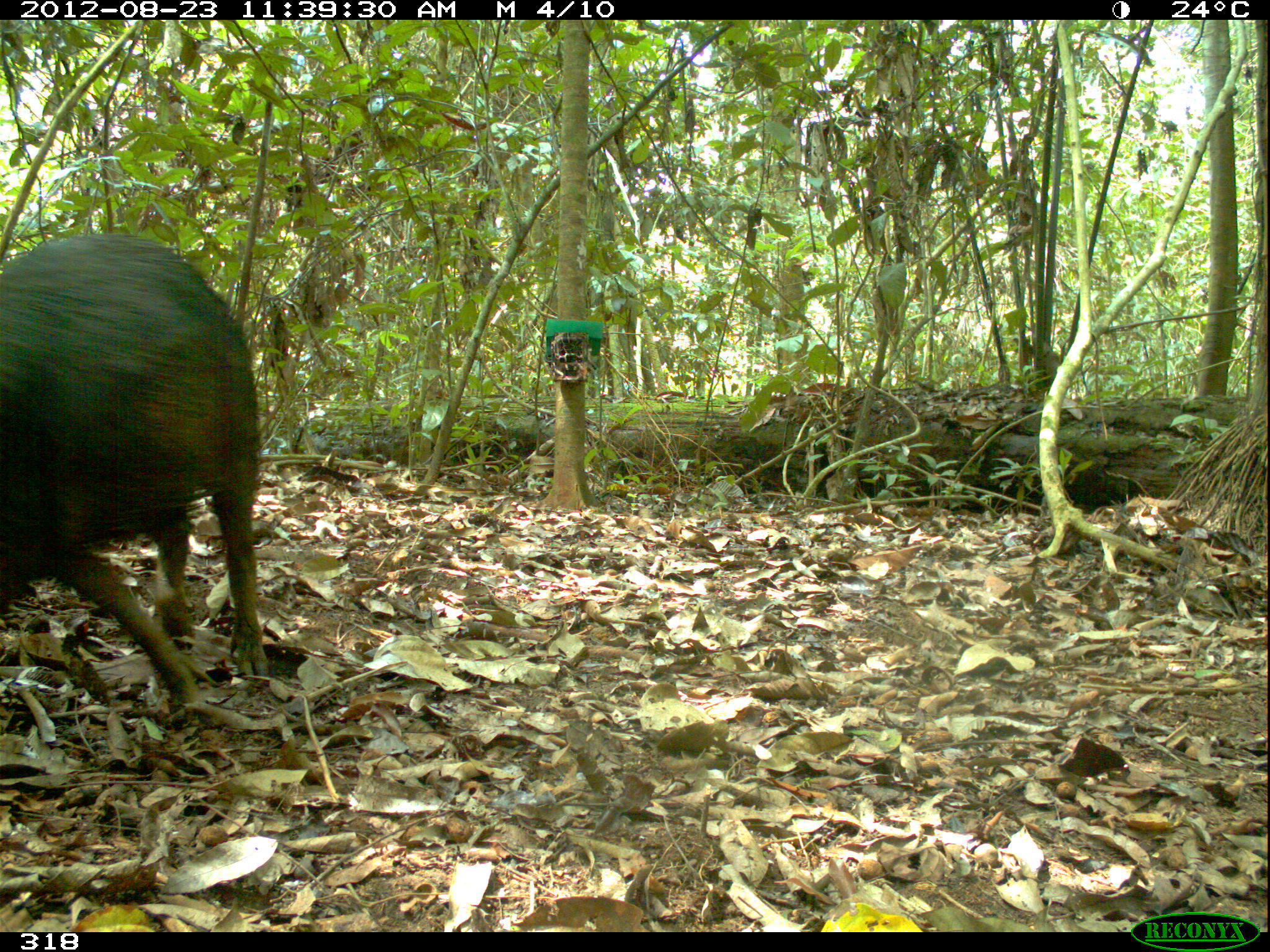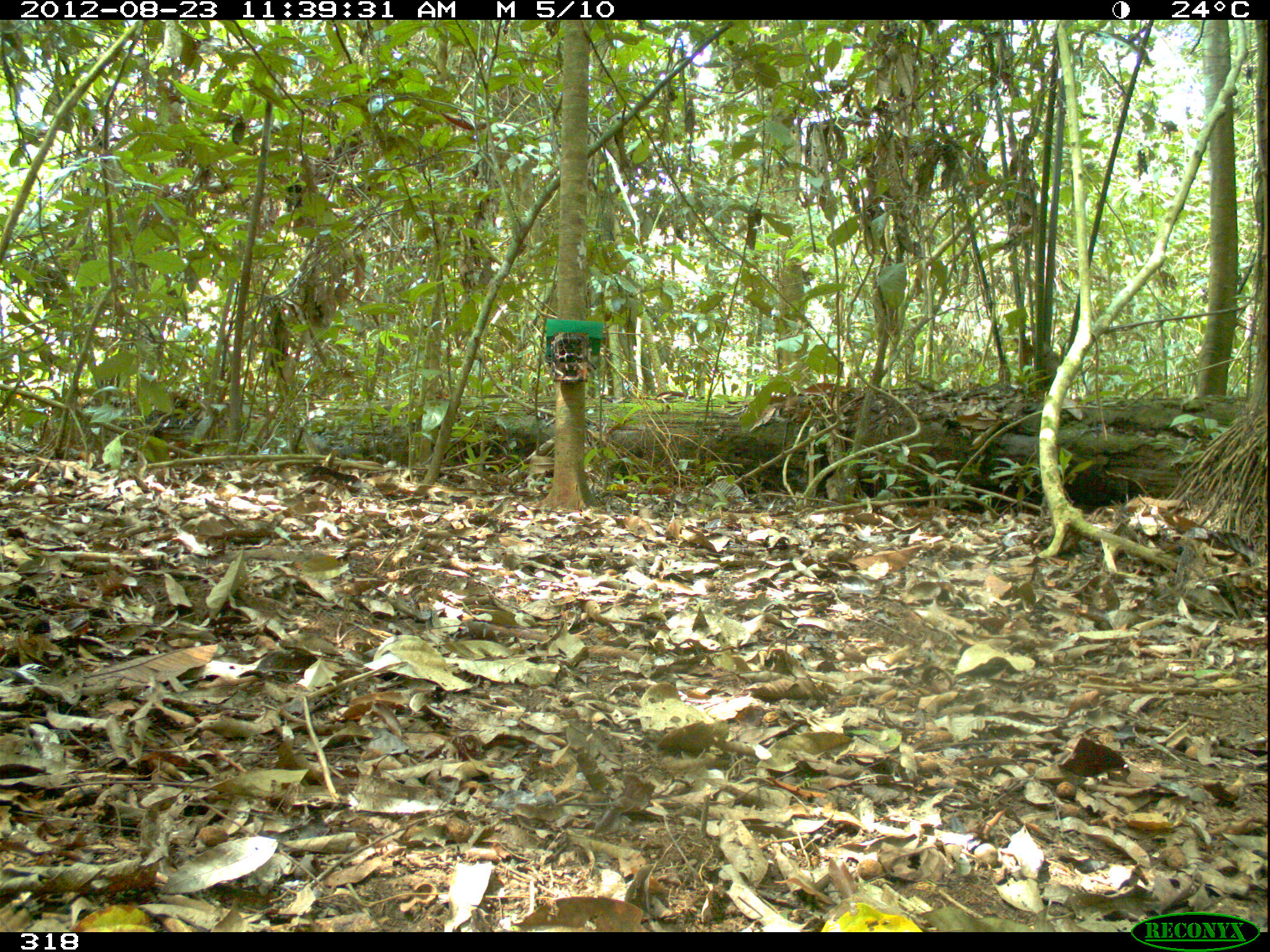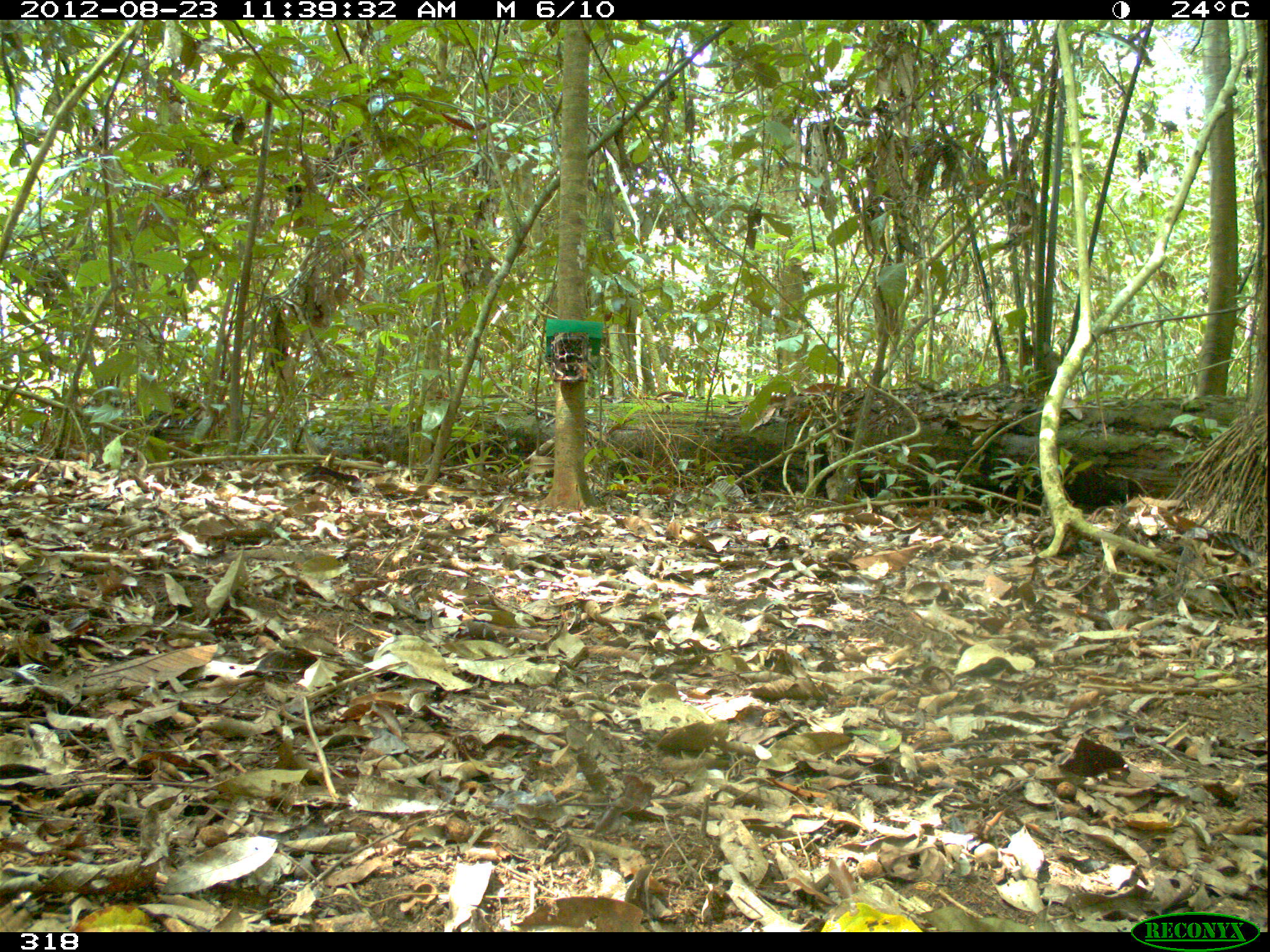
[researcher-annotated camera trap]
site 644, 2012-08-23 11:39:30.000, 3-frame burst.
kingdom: Animalia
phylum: Chordata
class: Mammalia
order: Artiodactyla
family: Tayassuidae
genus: Tayassu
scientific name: Tayassu pecari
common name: white-lipped peccary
Tayassu pecari (white-lipped peccary).